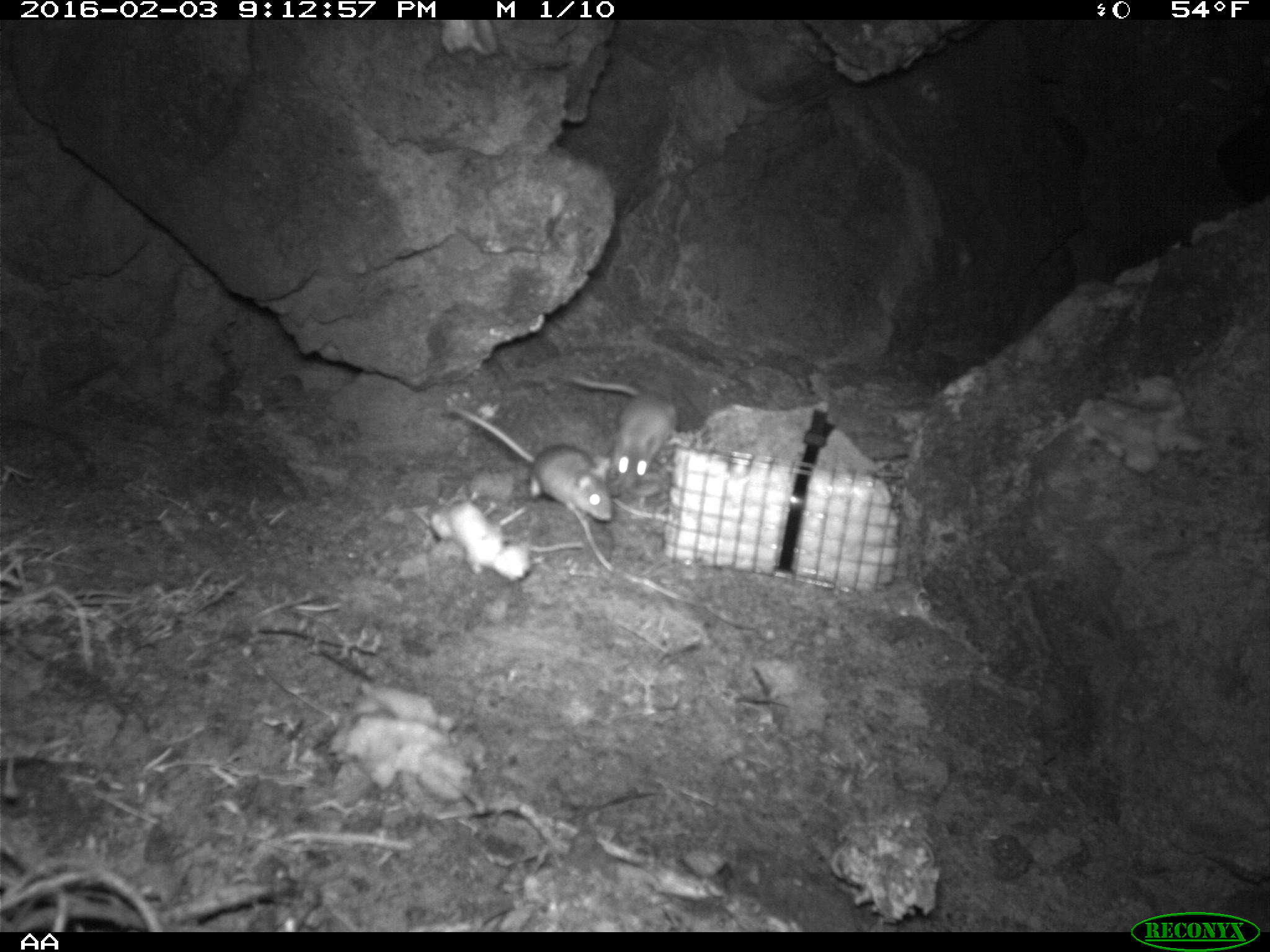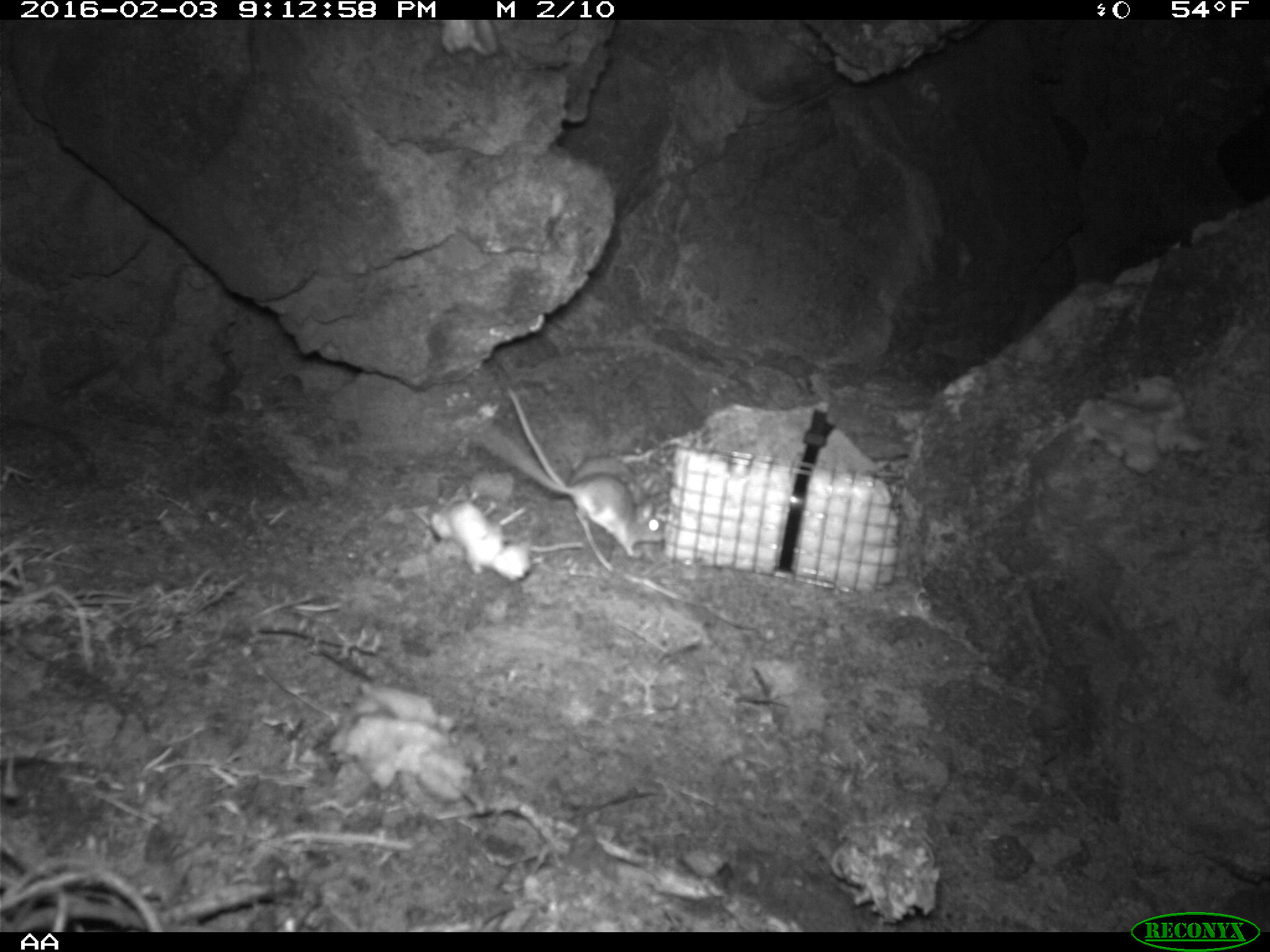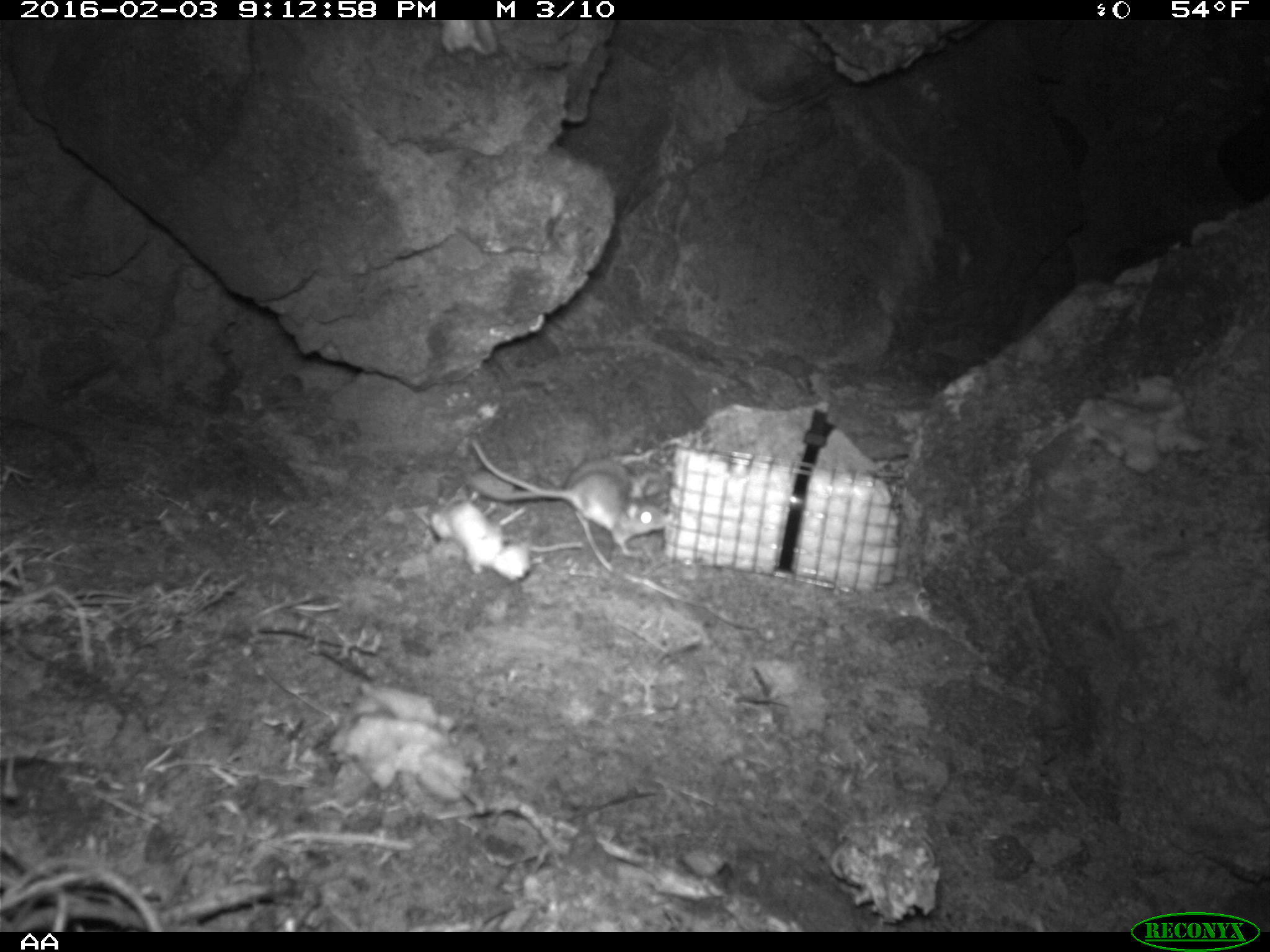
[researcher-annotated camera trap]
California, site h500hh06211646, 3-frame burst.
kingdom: Animalia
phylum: Chordata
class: Mammalia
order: Rodentia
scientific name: Rodentia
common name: rodent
Rodent (Rodentia).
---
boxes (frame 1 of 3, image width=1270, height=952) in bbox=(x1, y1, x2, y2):
rodent: bbox=(448, 403, 613, 521); bbox=(569, 375, 687, 486)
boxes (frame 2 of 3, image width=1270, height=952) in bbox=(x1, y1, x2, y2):
rodent: bbox=(470, 418, 665, 558); bbox=(504, 386, 656, 525)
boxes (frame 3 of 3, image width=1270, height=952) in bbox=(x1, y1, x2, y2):
rodent: bbox=(466, 471, 665, 555); bbox=(471, 434, 665, 504)